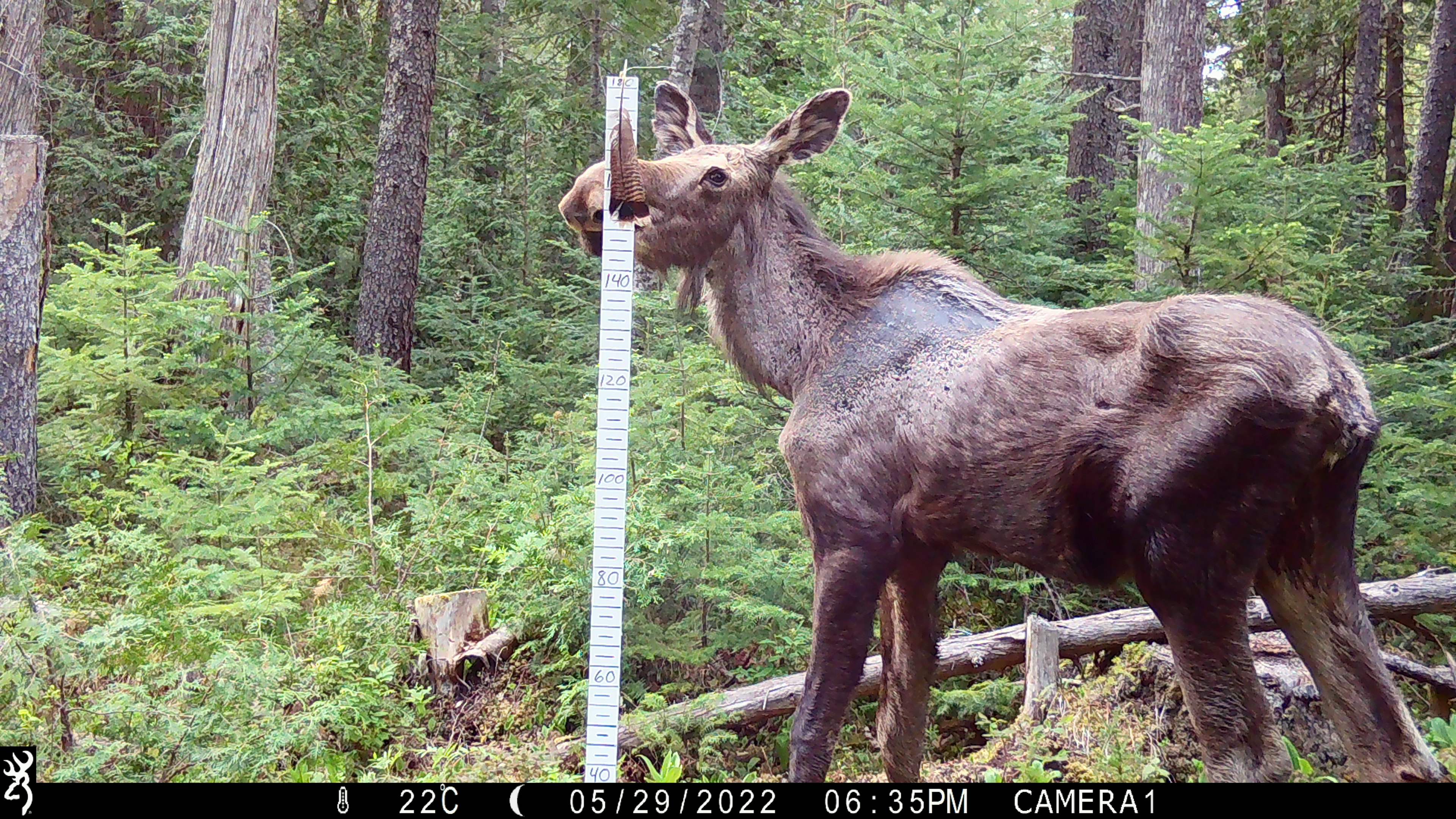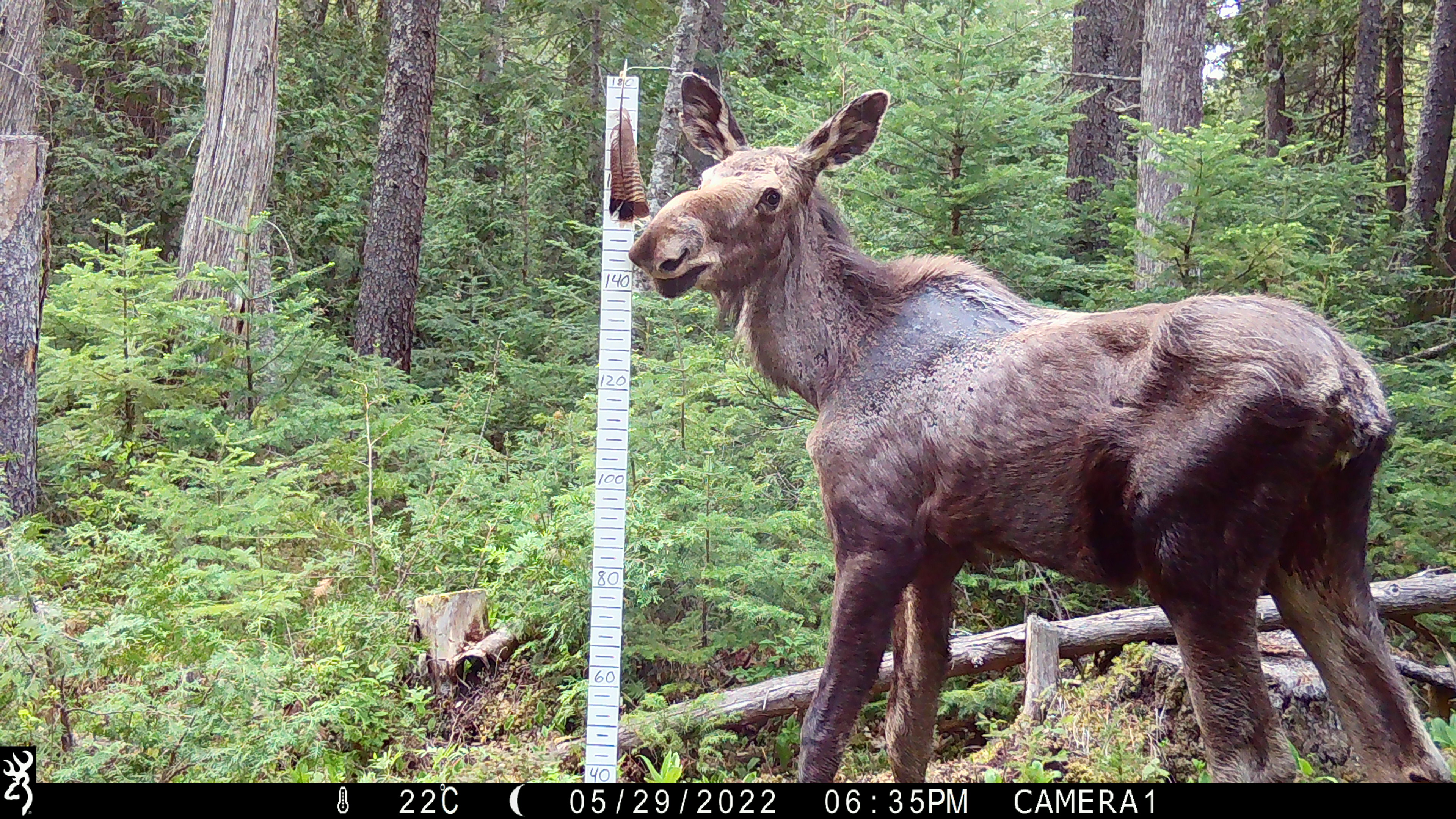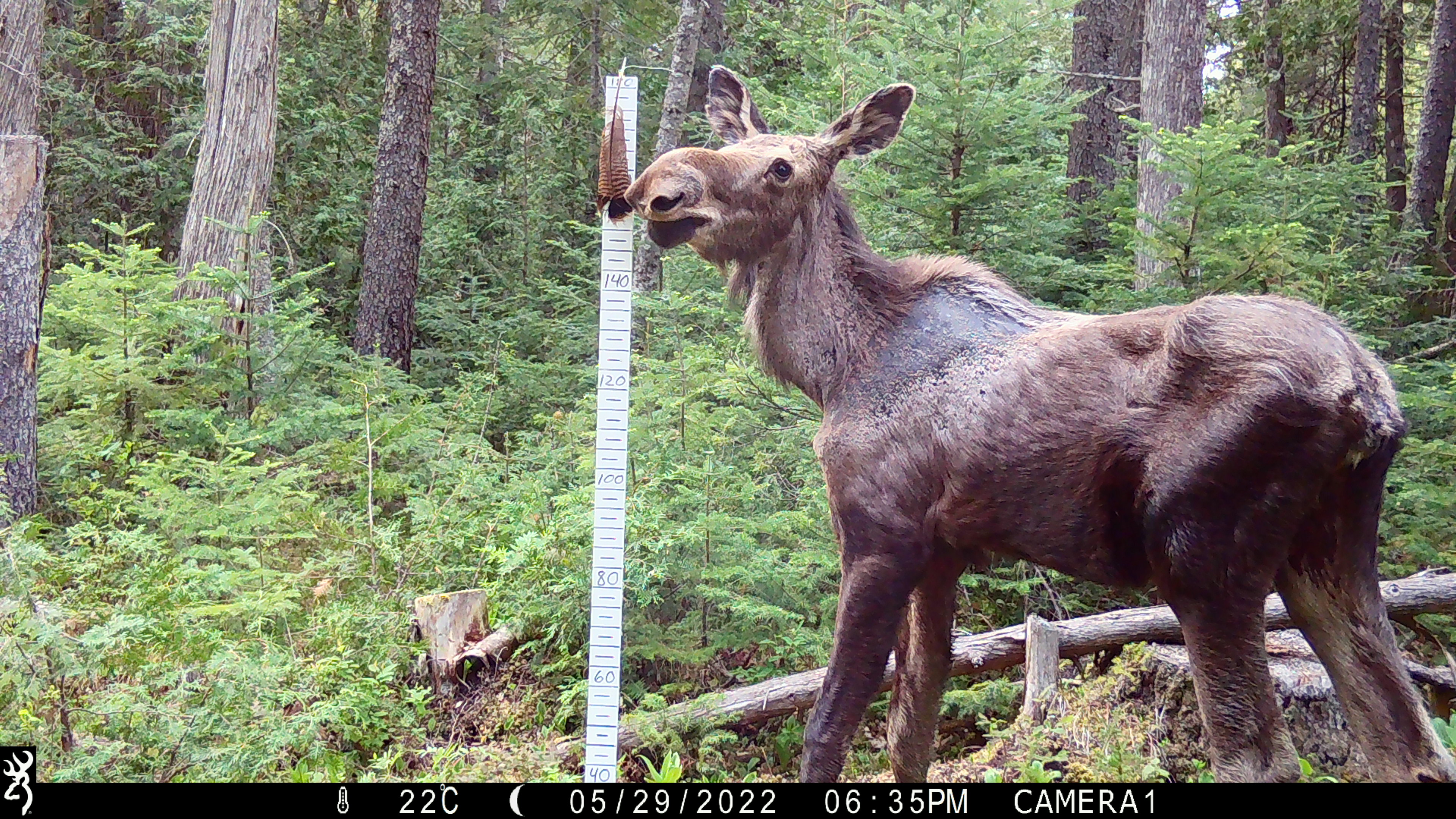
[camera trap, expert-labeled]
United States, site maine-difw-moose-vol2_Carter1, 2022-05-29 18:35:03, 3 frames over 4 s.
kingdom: Animalia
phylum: Chordata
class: Mammalia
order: Artiodactyla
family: Cervidae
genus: Alces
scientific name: Alces alces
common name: moose